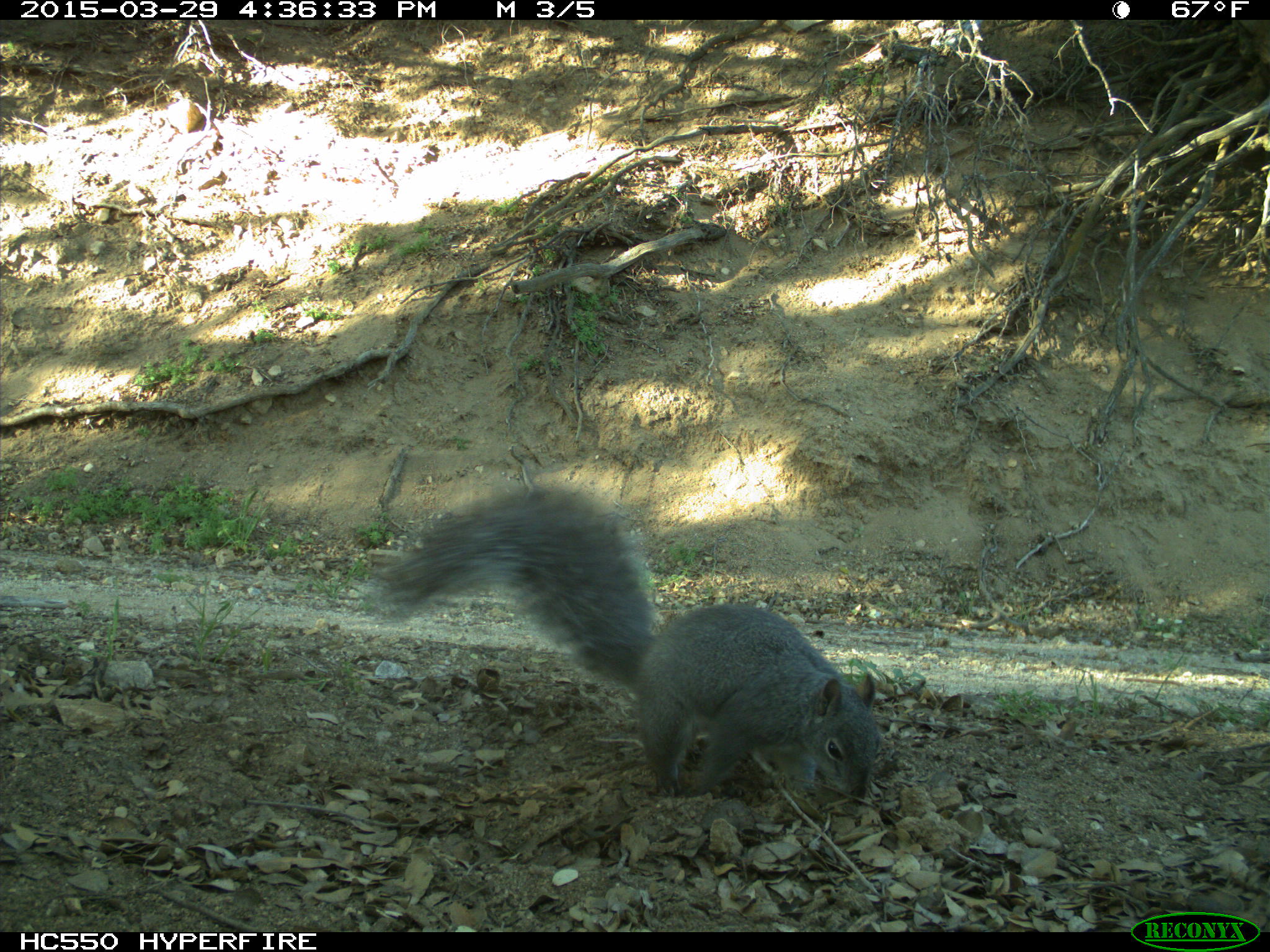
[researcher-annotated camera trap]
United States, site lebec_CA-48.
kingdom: Animalia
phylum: Chordata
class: Mammalia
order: Rodentia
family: Sciuridae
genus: Sciurus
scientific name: Sciurus carolinensis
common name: eastern gray squirrel